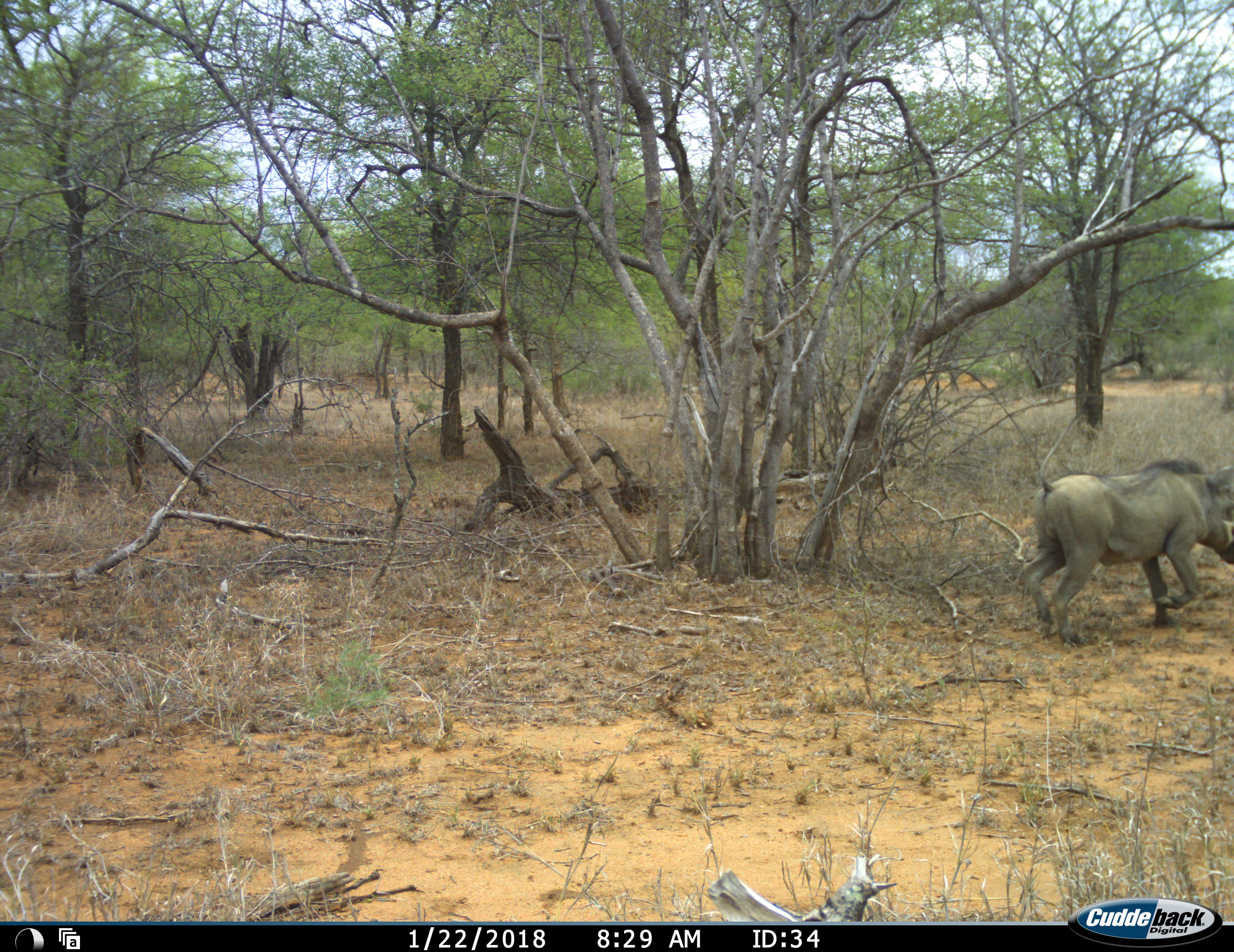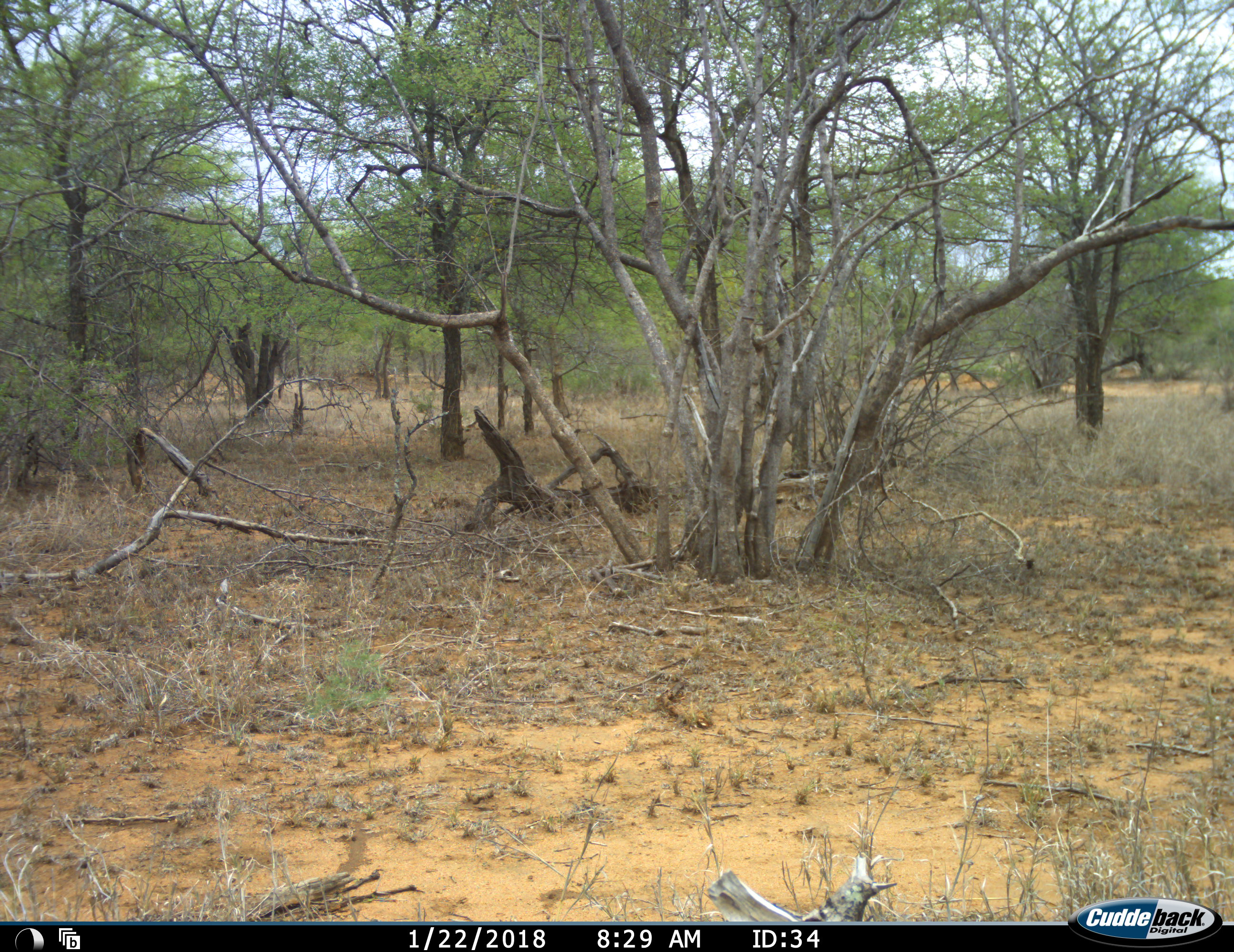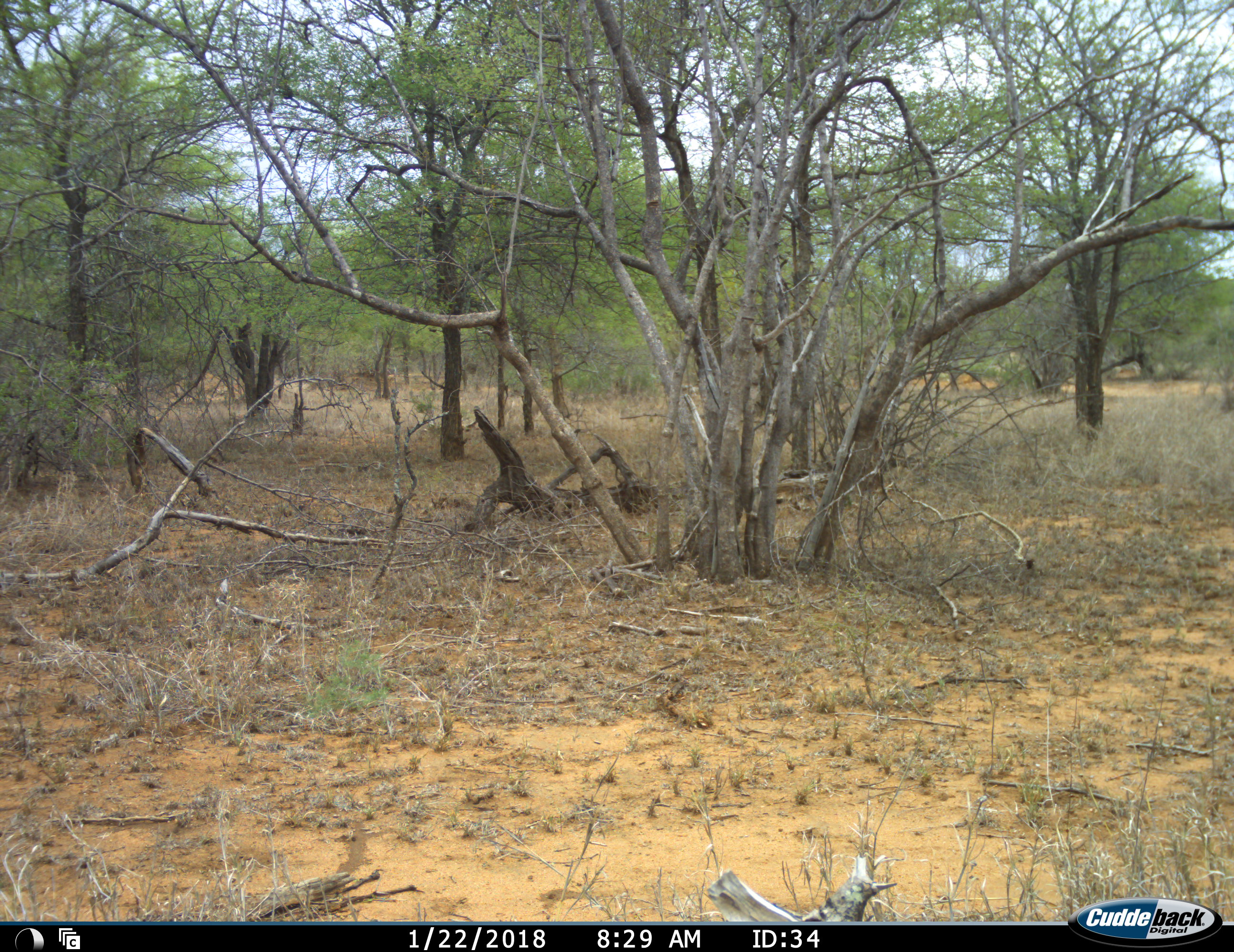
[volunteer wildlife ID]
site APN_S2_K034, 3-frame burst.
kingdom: Animalia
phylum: Chordata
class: Mammalia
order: Artiodactyla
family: Suidae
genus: Phacochoerus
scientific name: Phacochoerus africanus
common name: warthog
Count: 1.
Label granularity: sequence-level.